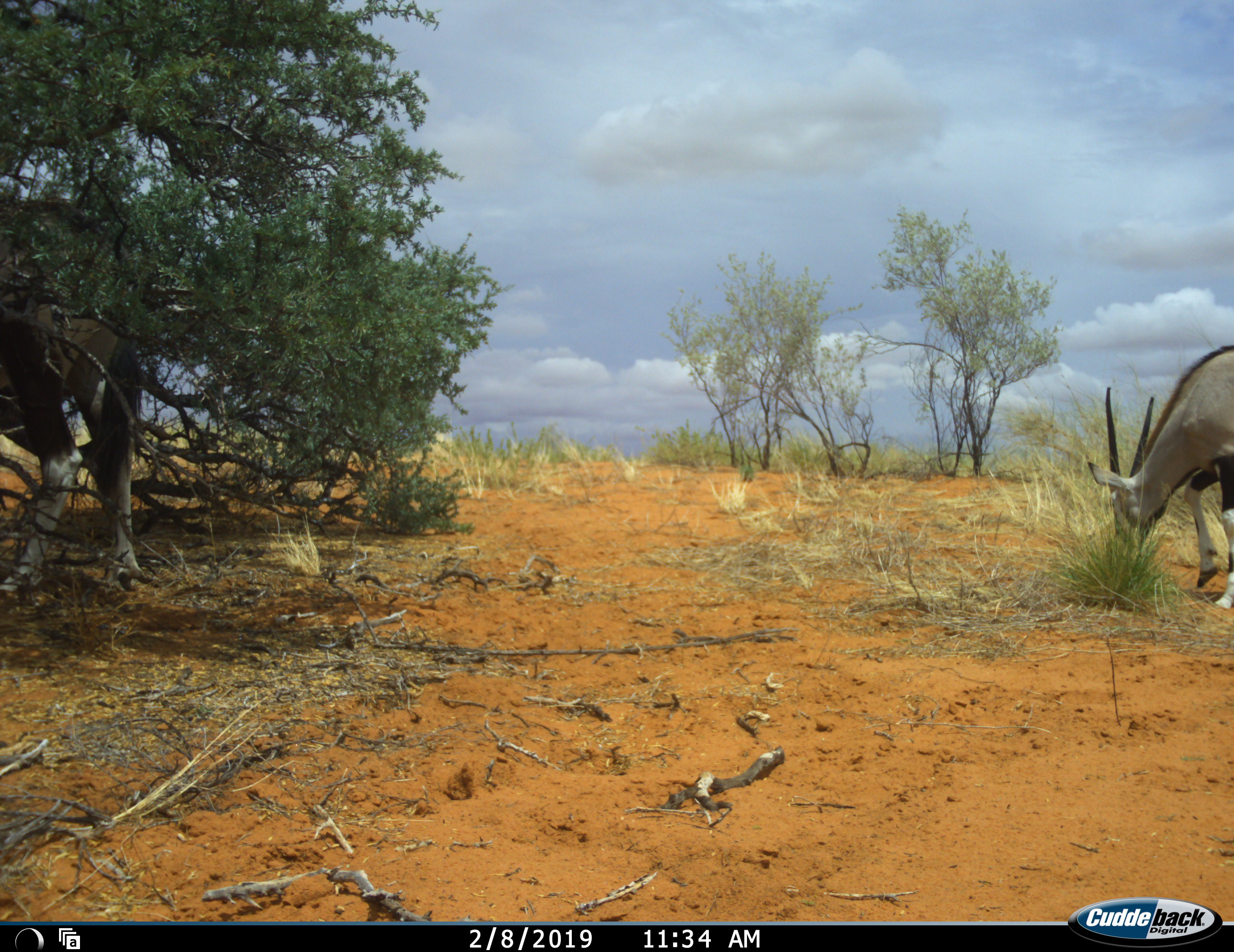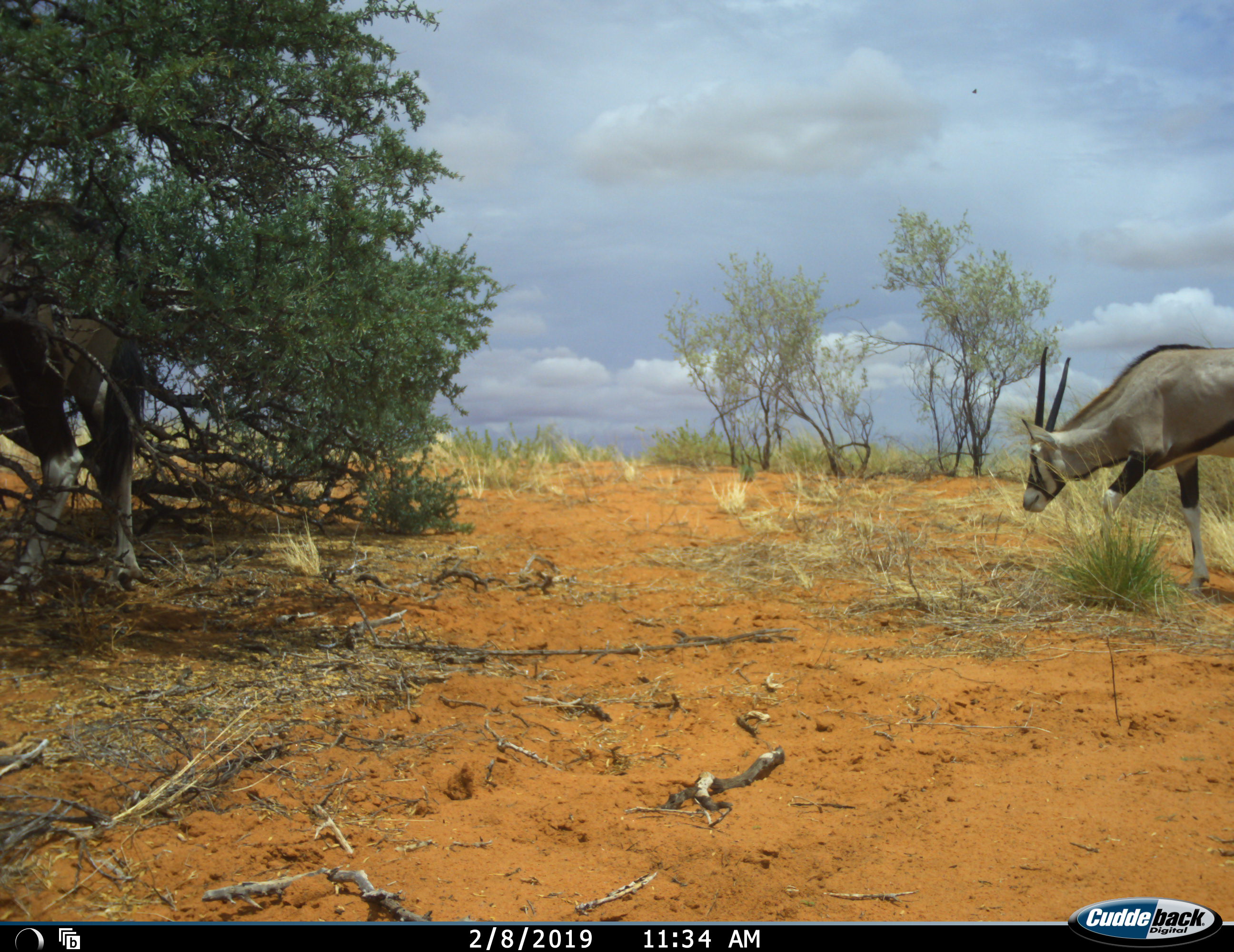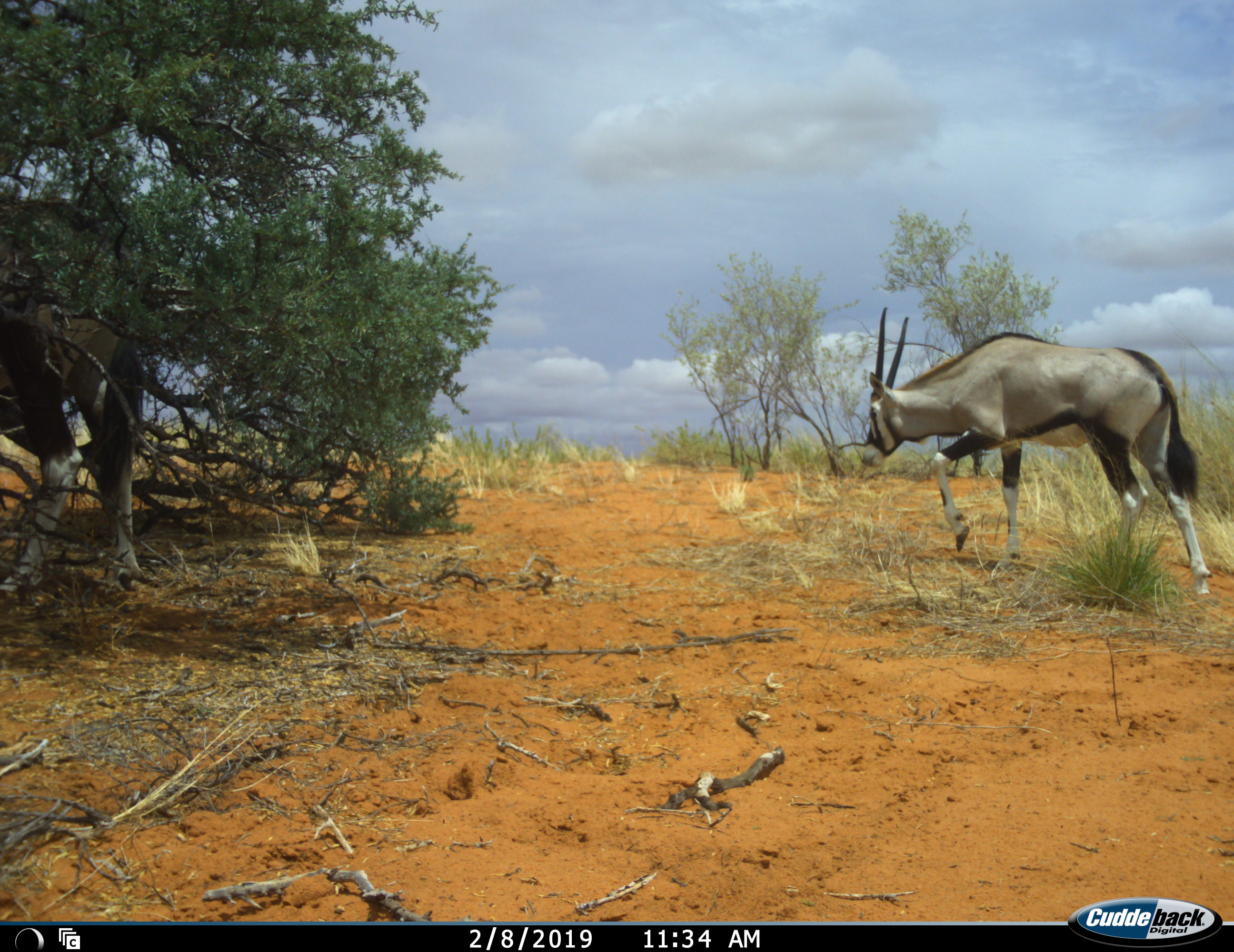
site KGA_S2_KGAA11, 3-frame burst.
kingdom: Animalia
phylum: Chordata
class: Mammalia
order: Artiodactyla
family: Bovidae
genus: Oryx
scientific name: Oryx gazella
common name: gemsbok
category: oryx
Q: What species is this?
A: Oryx (gemsbok) (Oryx gazella).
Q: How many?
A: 1.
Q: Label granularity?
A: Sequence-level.